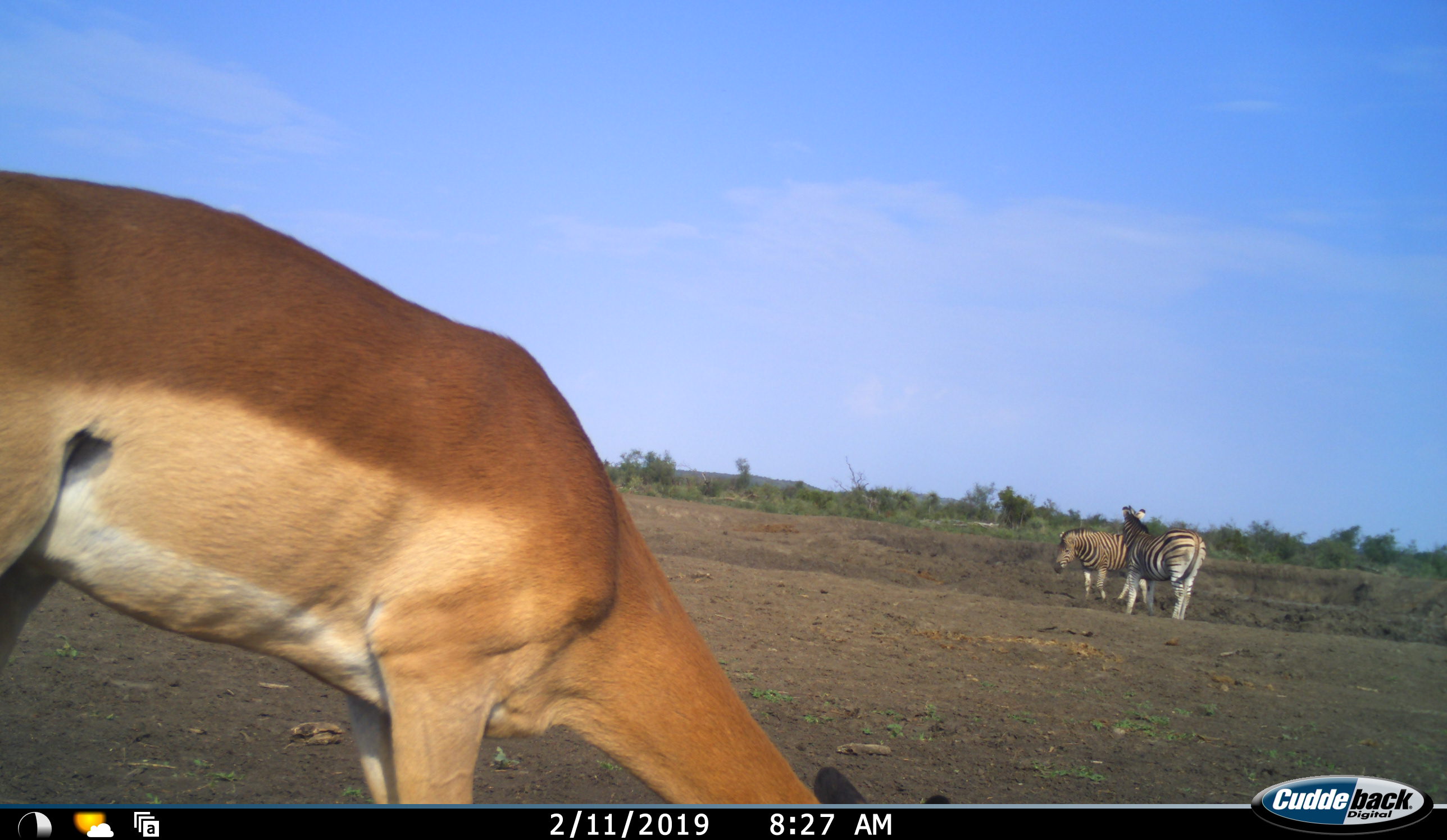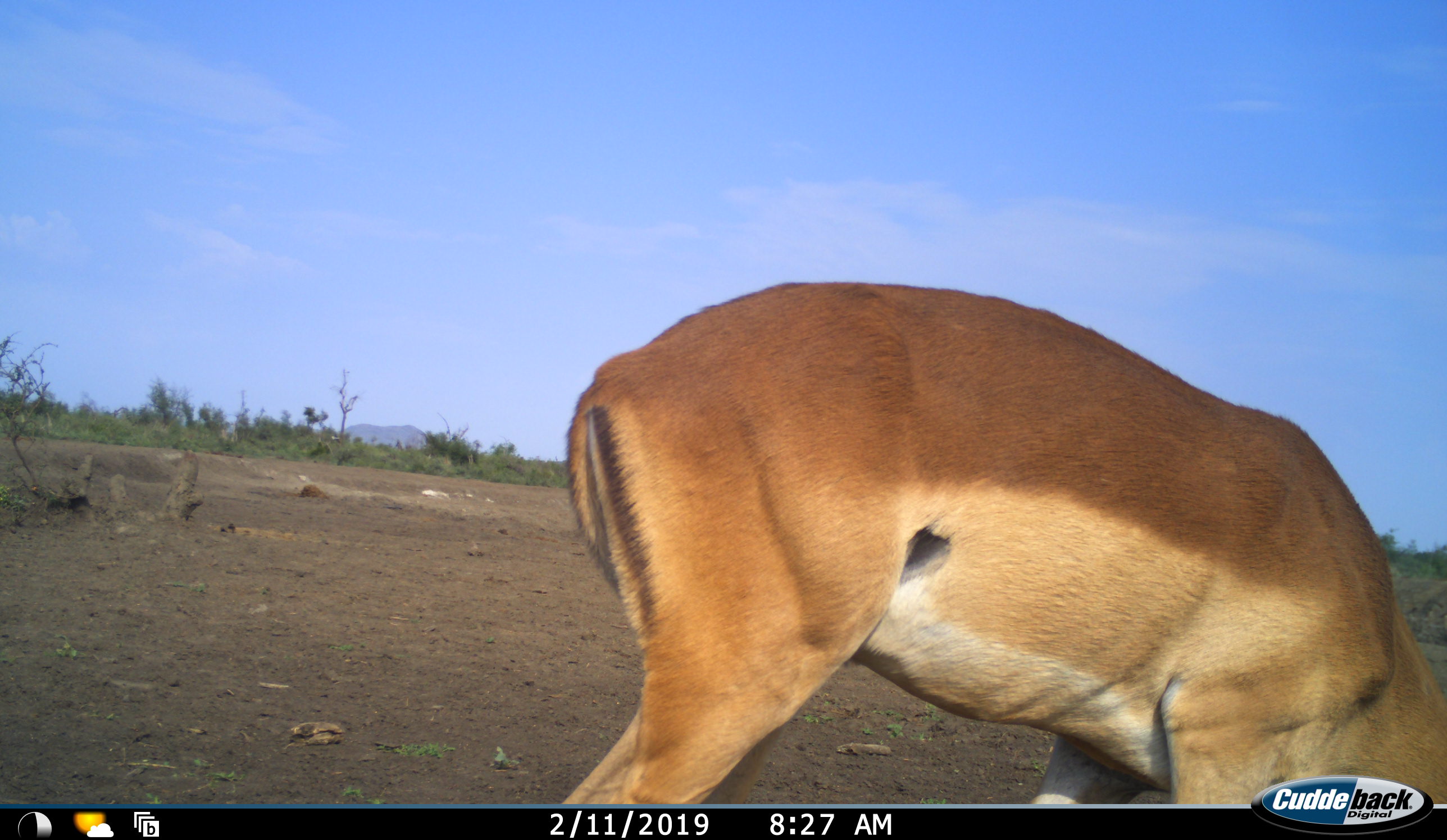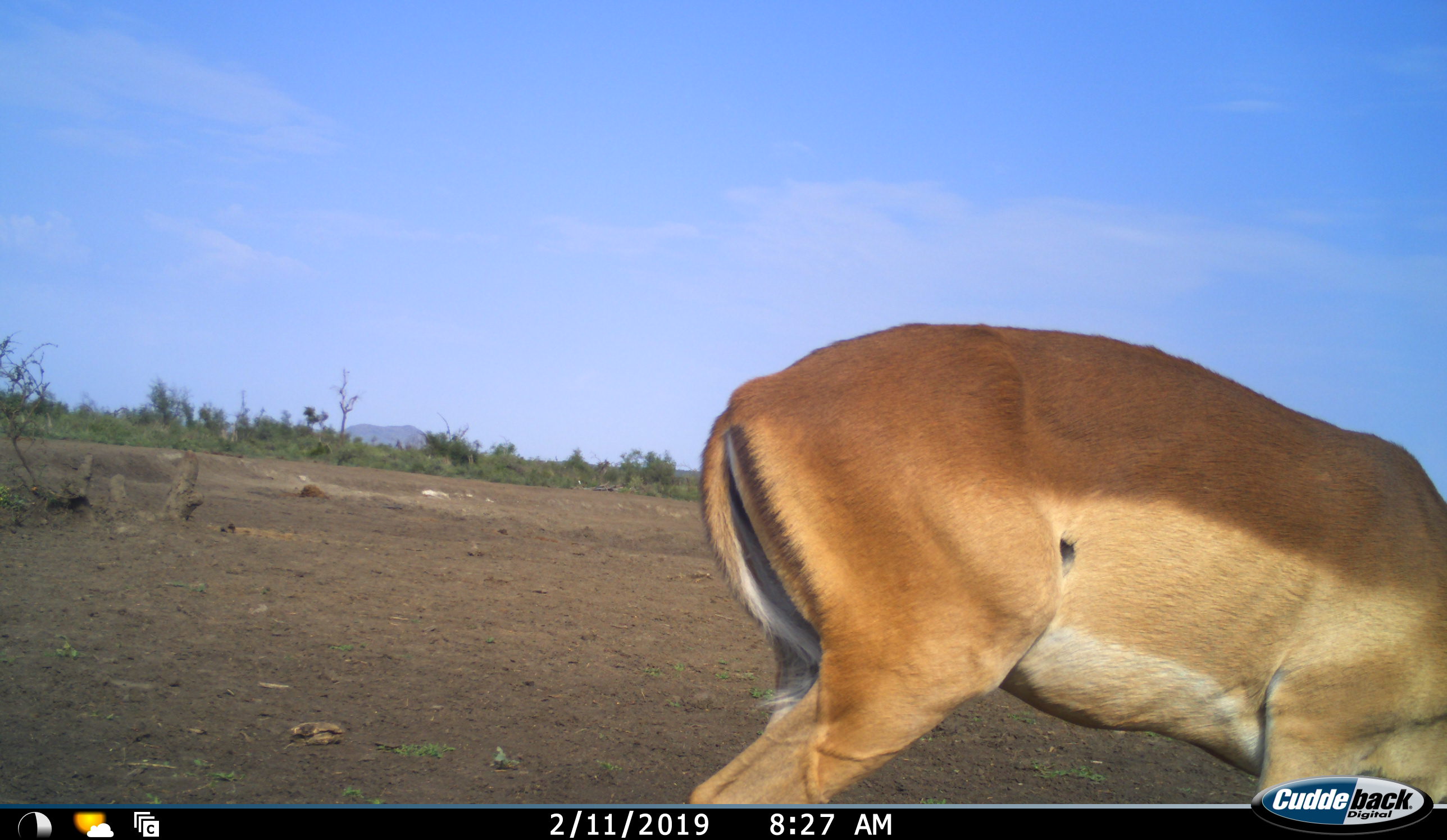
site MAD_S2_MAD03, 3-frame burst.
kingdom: Animalia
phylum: Chordata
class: Mammalia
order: Artiodactyla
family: Bovidae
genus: Aepyceros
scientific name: Aepyceros melampus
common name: impala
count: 1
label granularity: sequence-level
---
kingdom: Animalia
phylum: Chordata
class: Mammalia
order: Perissodactyla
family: Equidae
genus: Equus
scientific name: Equus quagga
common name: plains zebra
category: zebraplains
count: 2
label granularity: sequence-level